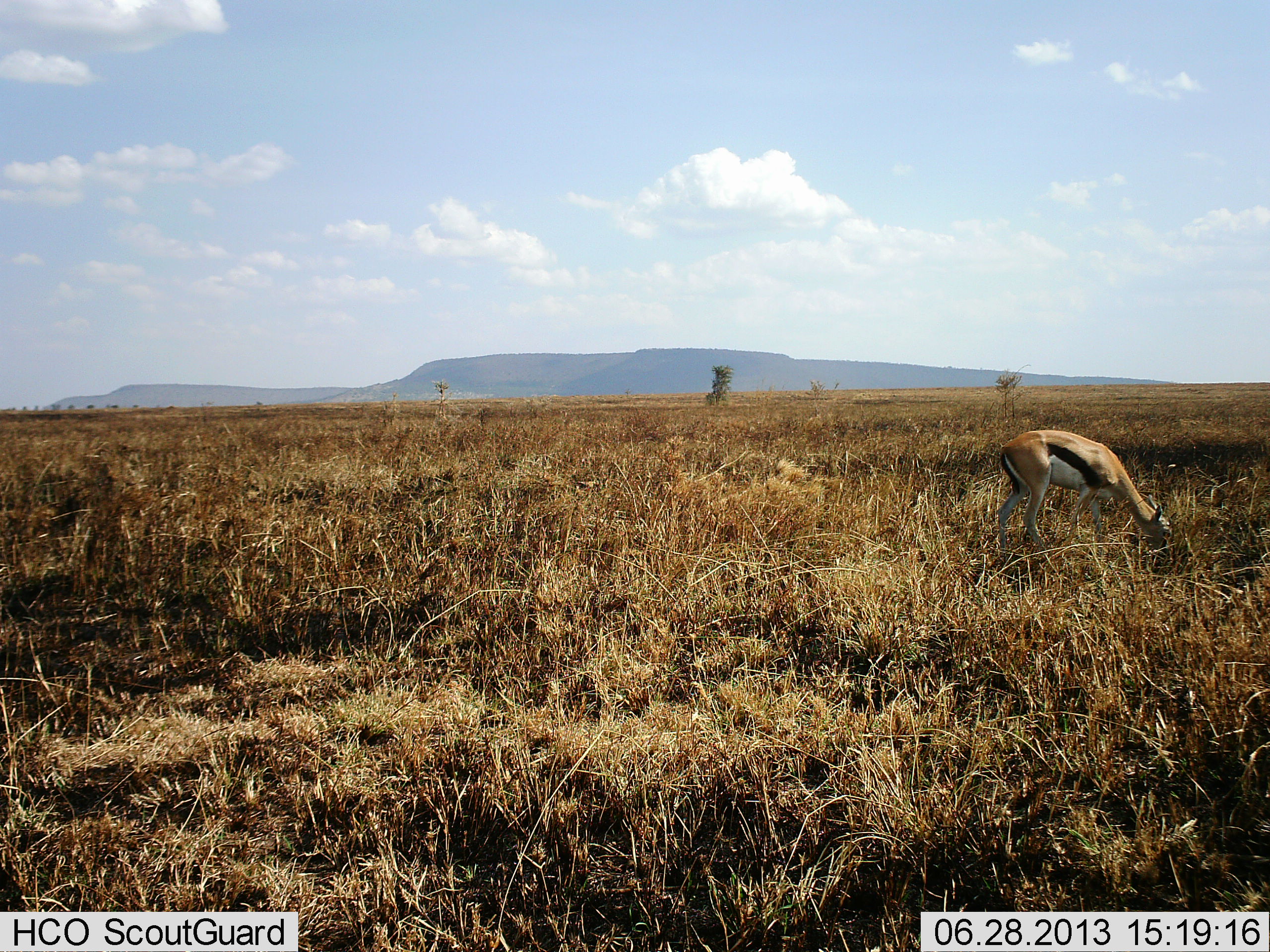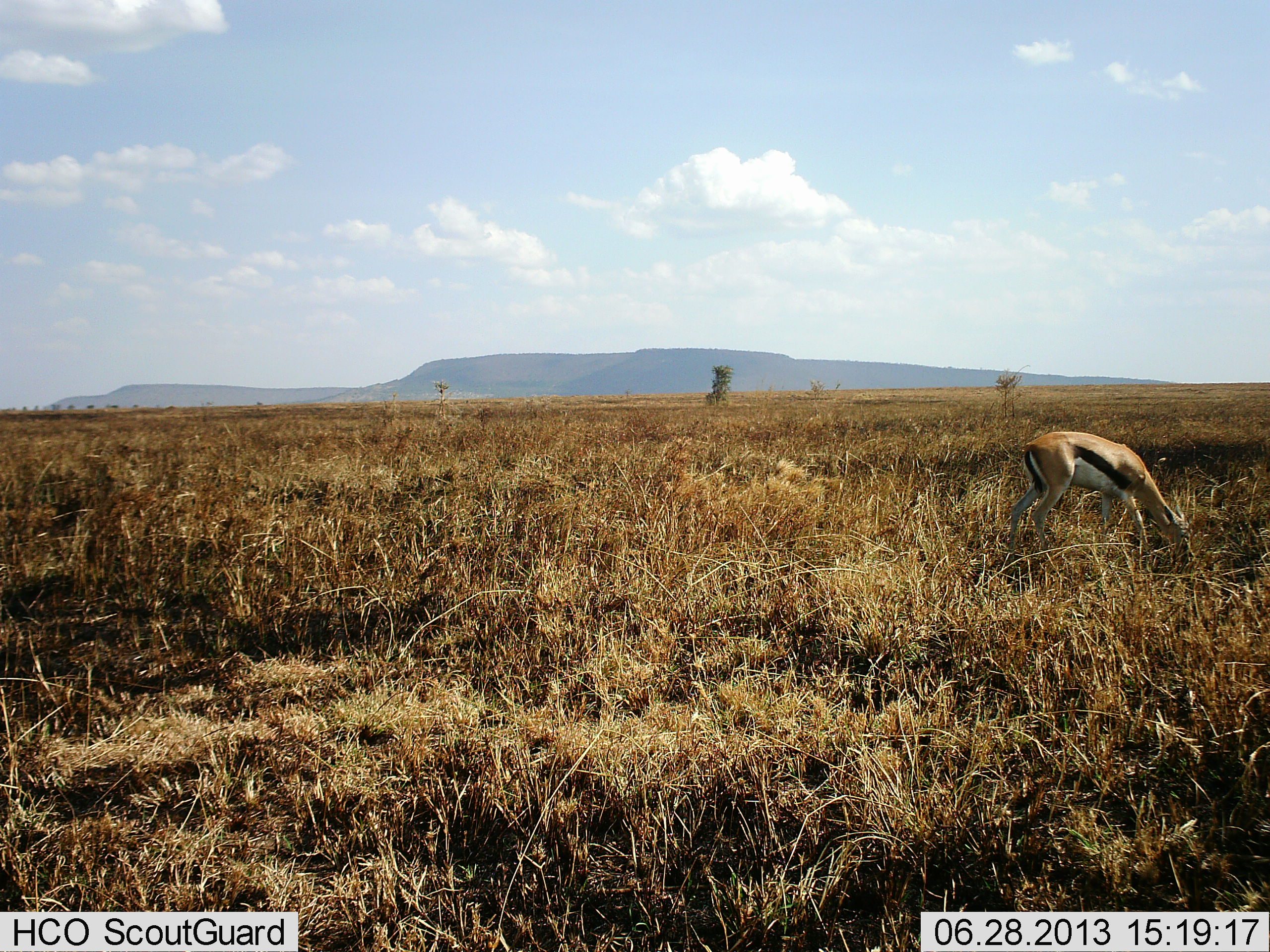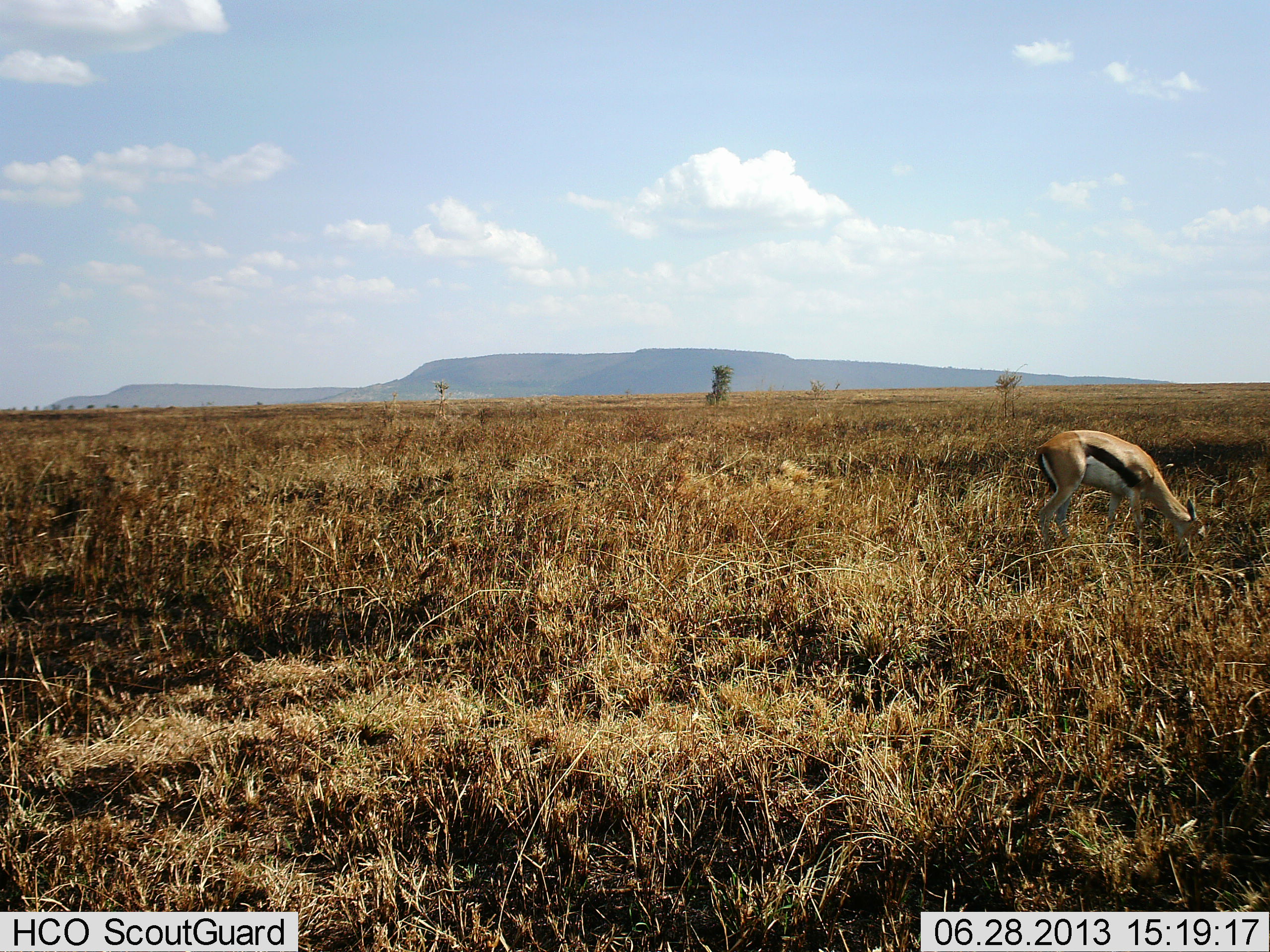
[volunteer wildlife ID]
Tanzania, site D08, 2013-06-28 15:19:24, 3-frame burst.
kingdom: Animalia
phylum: Chordata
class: Mammalia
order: Artiodactyla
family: Bovidae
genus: Eudorcas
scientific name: Eudorcas thomsonii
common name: thomson's gazelle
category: gazellethomsons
Gazellethomsons (thomson's gazelle) (Eudorcas thomsonii), count 1. Behavior (volunteer vote fractions): standing 33%, resting 0%, moving 0%, interacting 0%. Young present (vote fraction): 0%. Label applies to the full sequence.